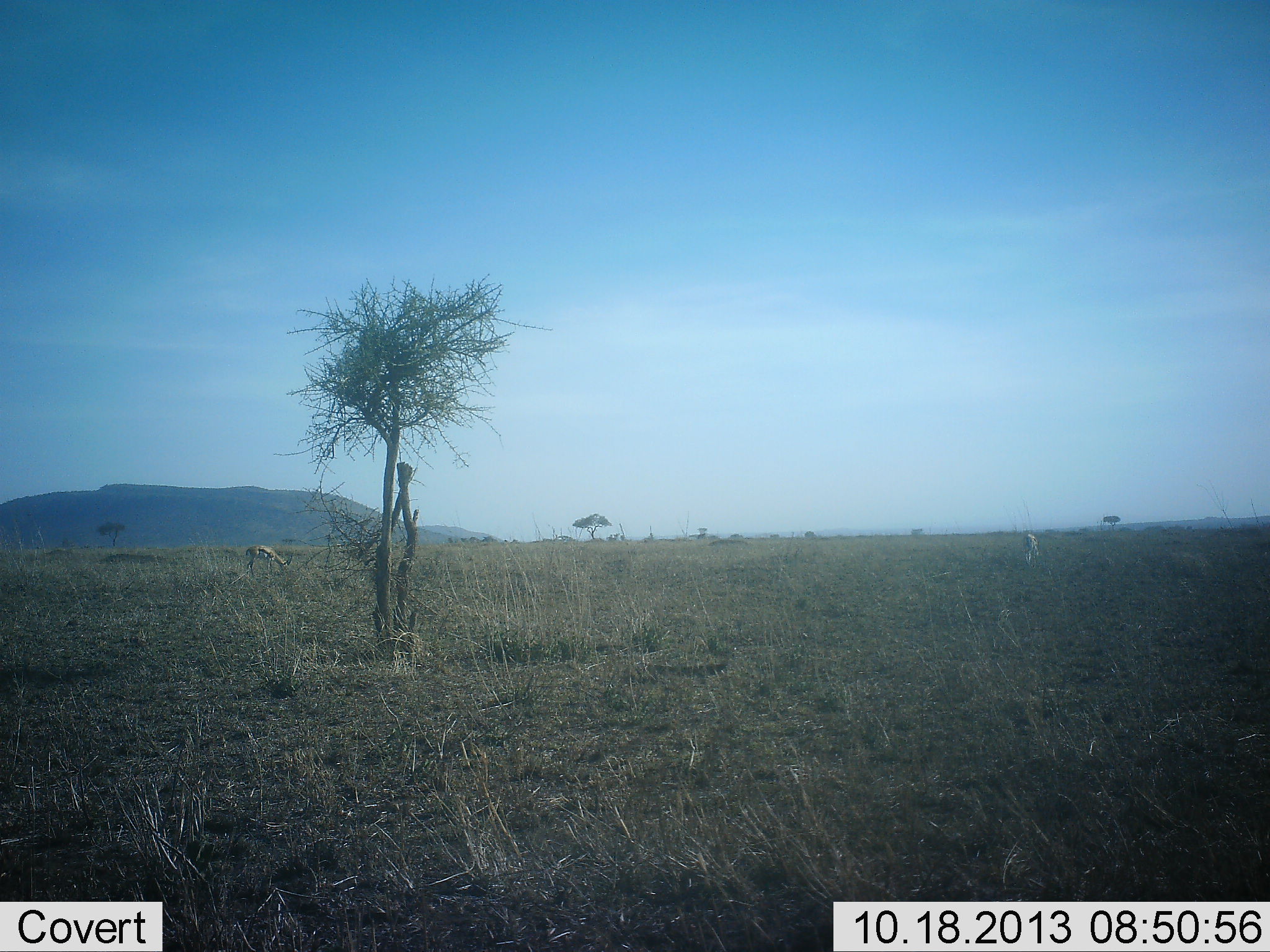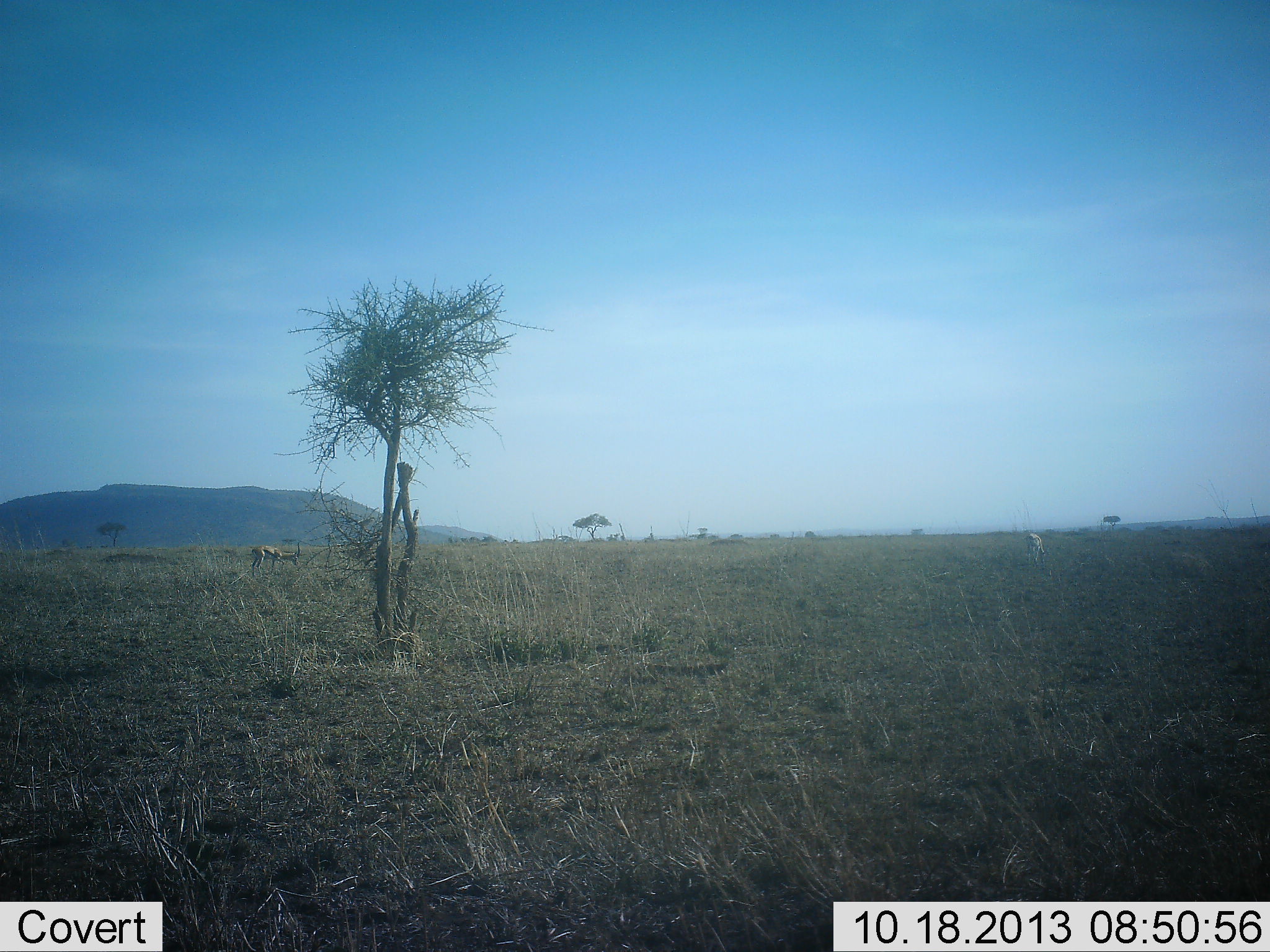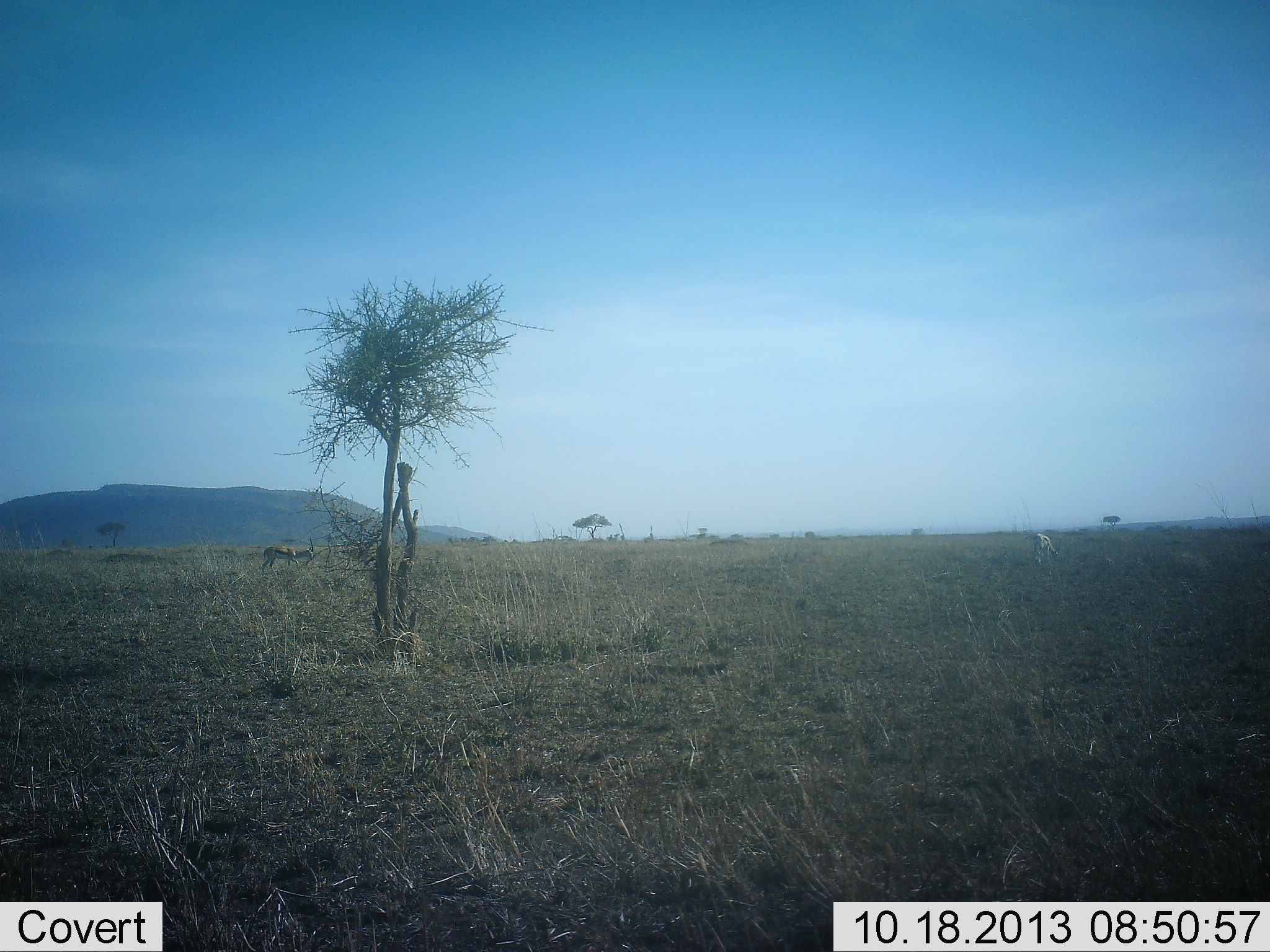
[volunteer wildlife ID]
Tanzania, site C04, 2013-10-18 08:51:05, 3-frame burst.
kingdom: Animalia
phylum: Chordata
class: Mammalia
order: Artiodactyla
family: Bovidae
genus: Eudorcas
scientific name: Eudorcas thomsonii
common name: thomson's gazelle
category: gazellethomsons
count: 2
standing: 23%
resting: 2%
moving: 30%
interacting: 0%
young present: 0%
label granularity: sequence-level